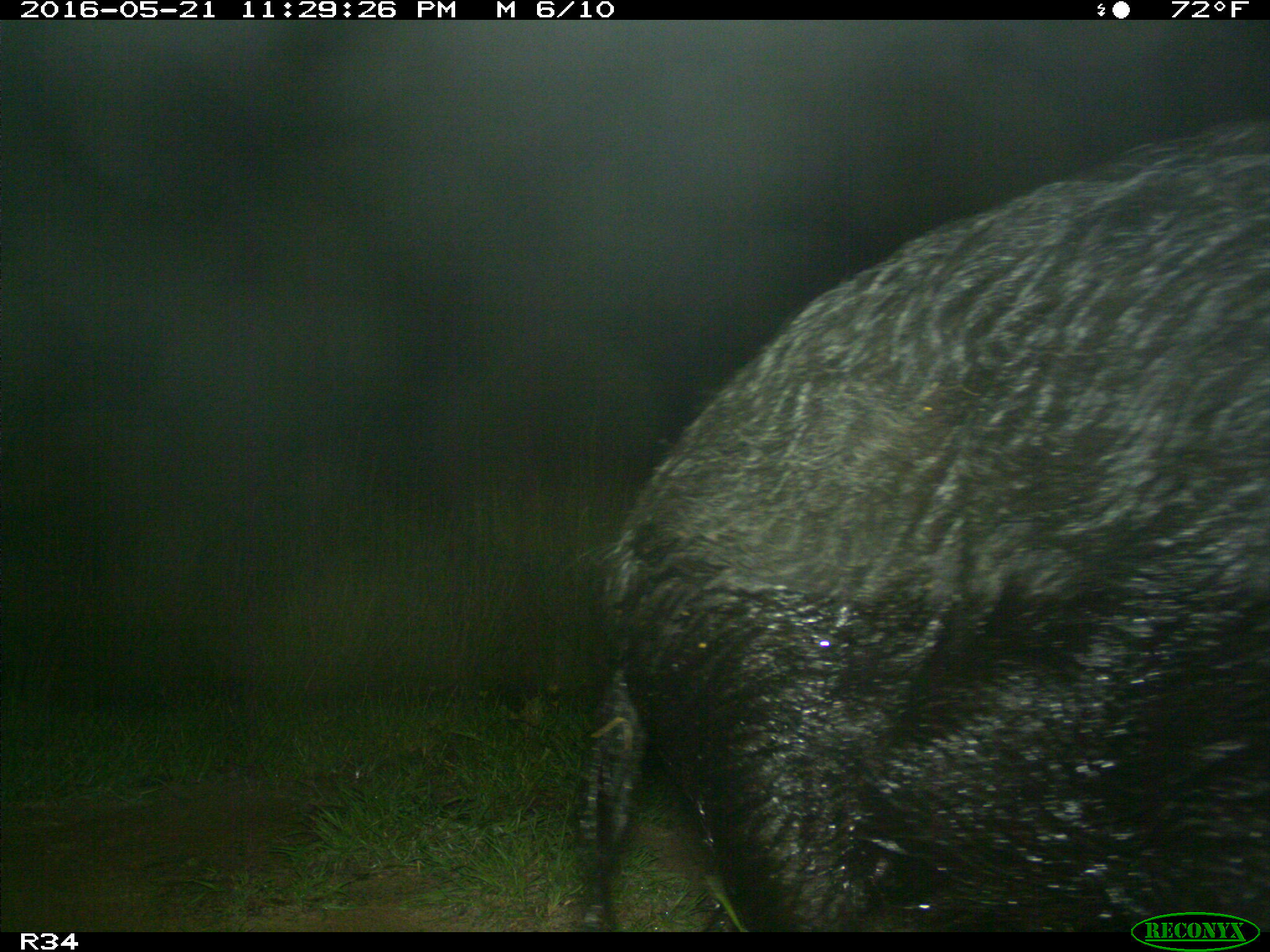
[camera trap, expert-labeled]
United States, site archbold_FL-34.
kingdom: Animalia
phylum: Chordata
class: Mammalia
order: Artiodactyla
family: Suidae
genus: Sus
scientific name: Sus scrofa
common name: wild boar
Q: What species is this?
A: Sus scrofa (wild boar).